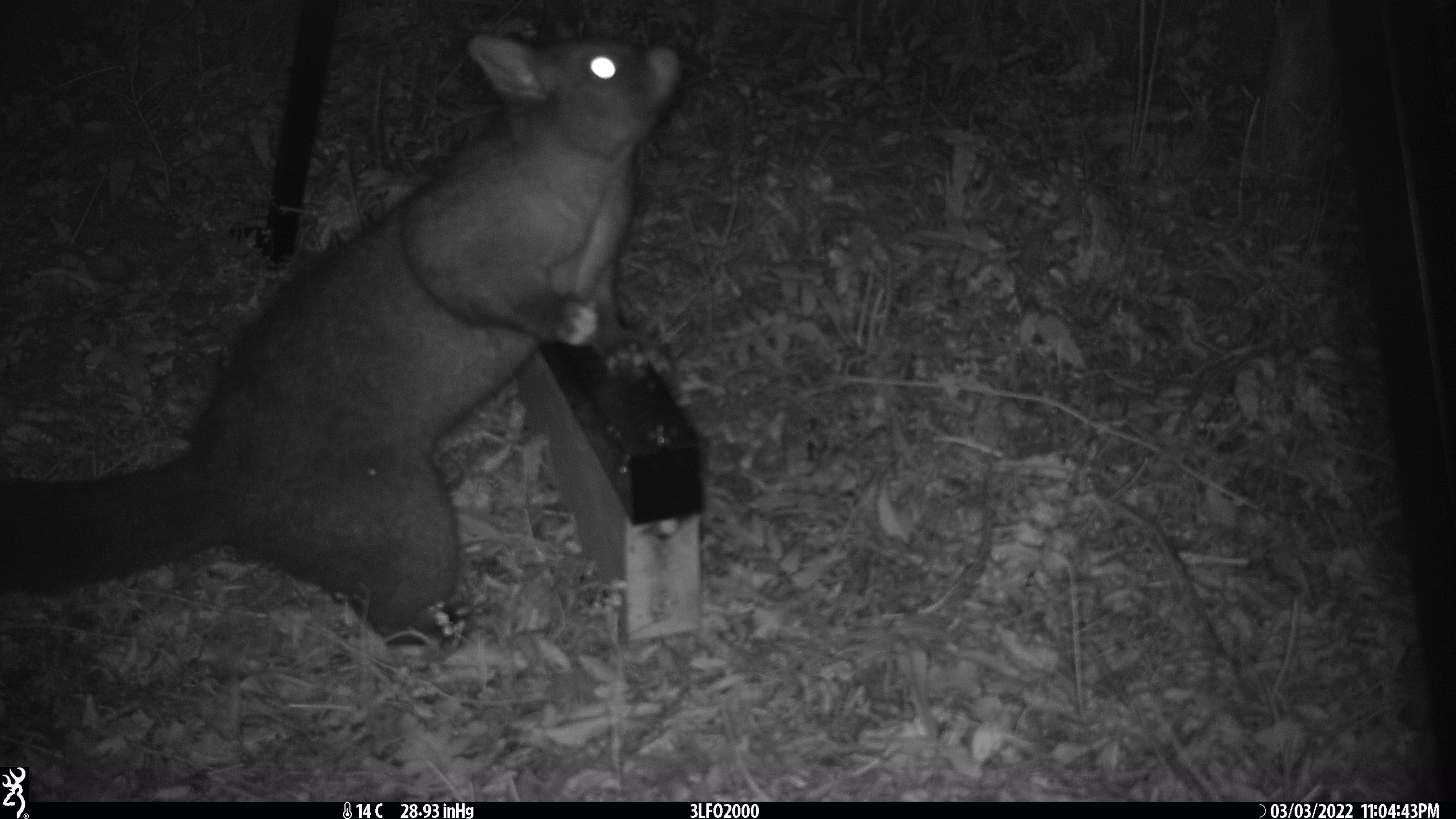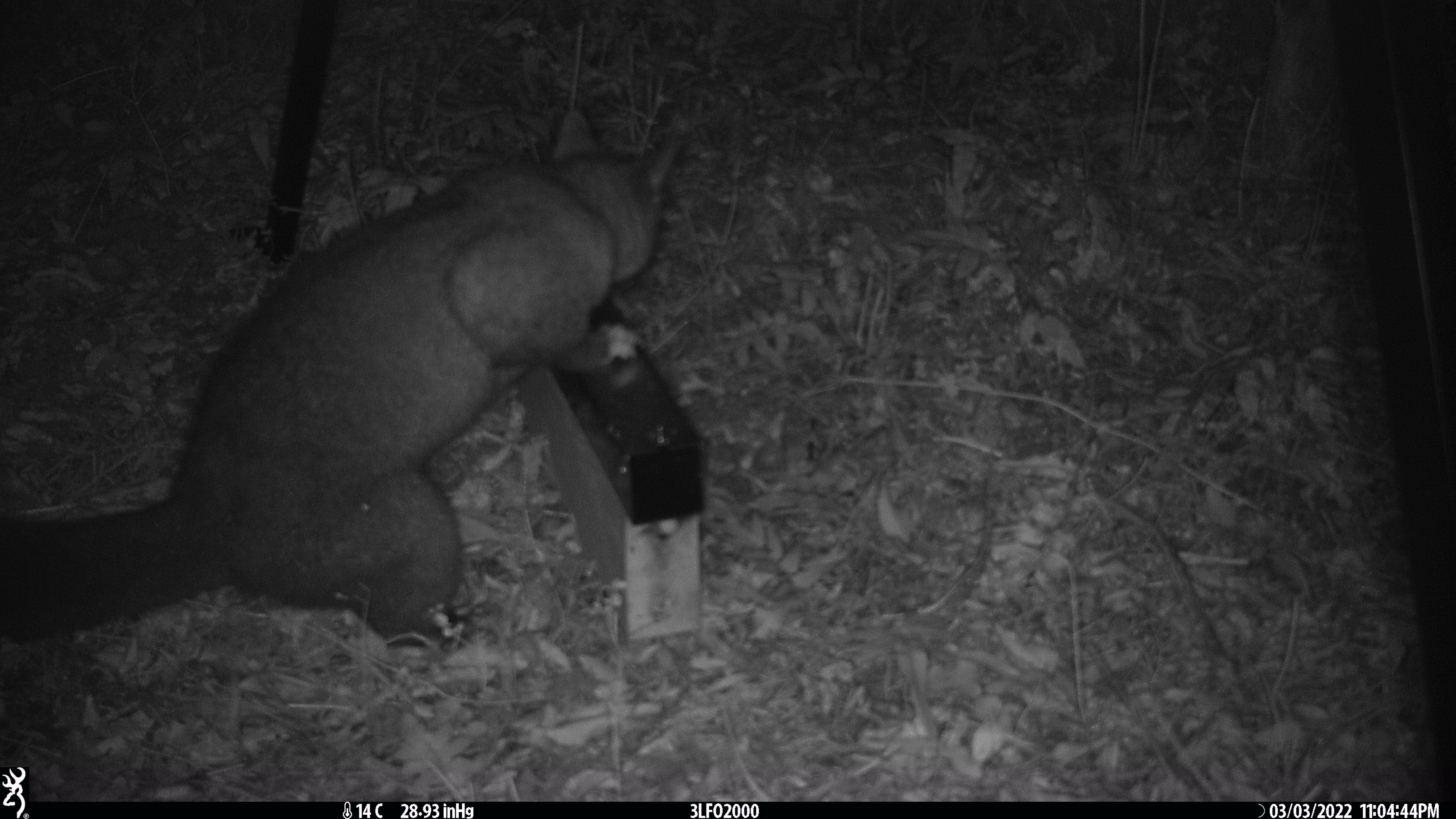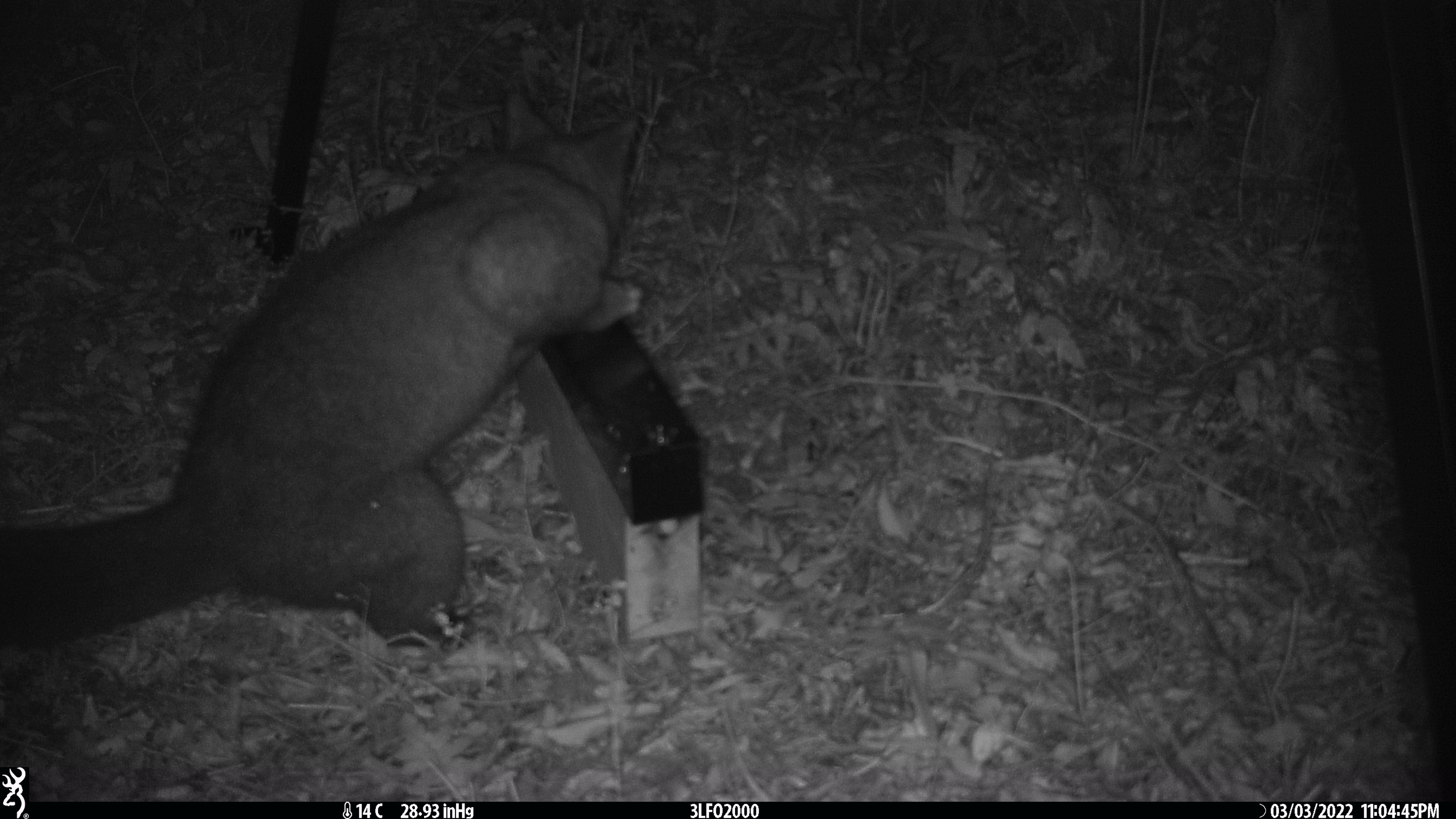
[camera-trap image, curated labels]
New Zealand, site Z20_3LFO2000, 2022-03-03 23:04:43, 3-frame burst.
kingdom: Animalia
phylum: Chordata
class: Mammalia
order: Diprotodontia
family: Phalangeridae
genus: Trichosurus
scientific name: Trichosurus vulpecula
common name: common brushtail possum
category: possum